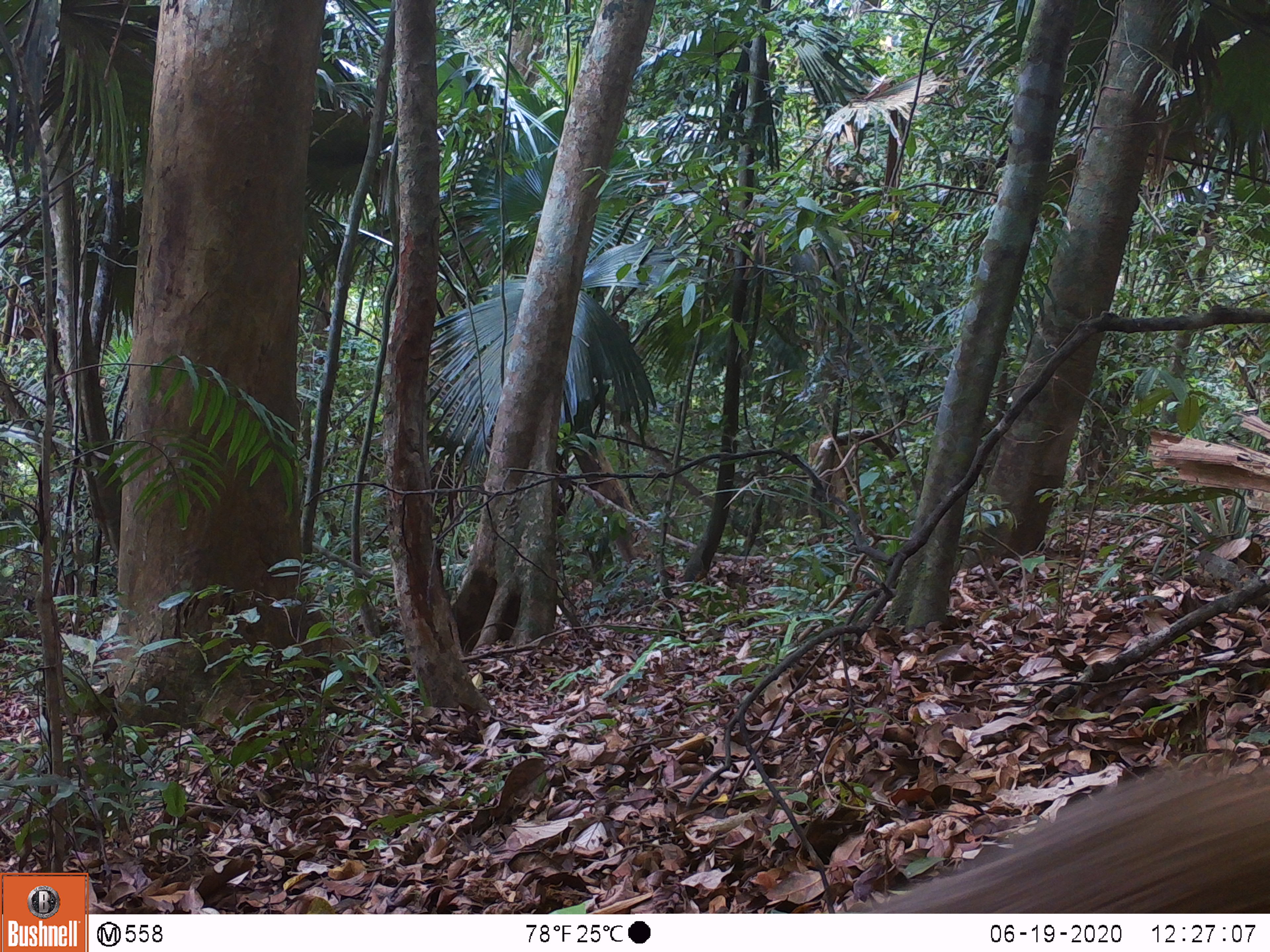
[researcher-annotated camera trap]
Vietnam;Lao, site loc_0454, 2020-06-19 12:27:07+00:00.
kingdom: Animalia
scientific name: Animalia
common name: animal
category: unidentified animal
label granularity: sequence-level